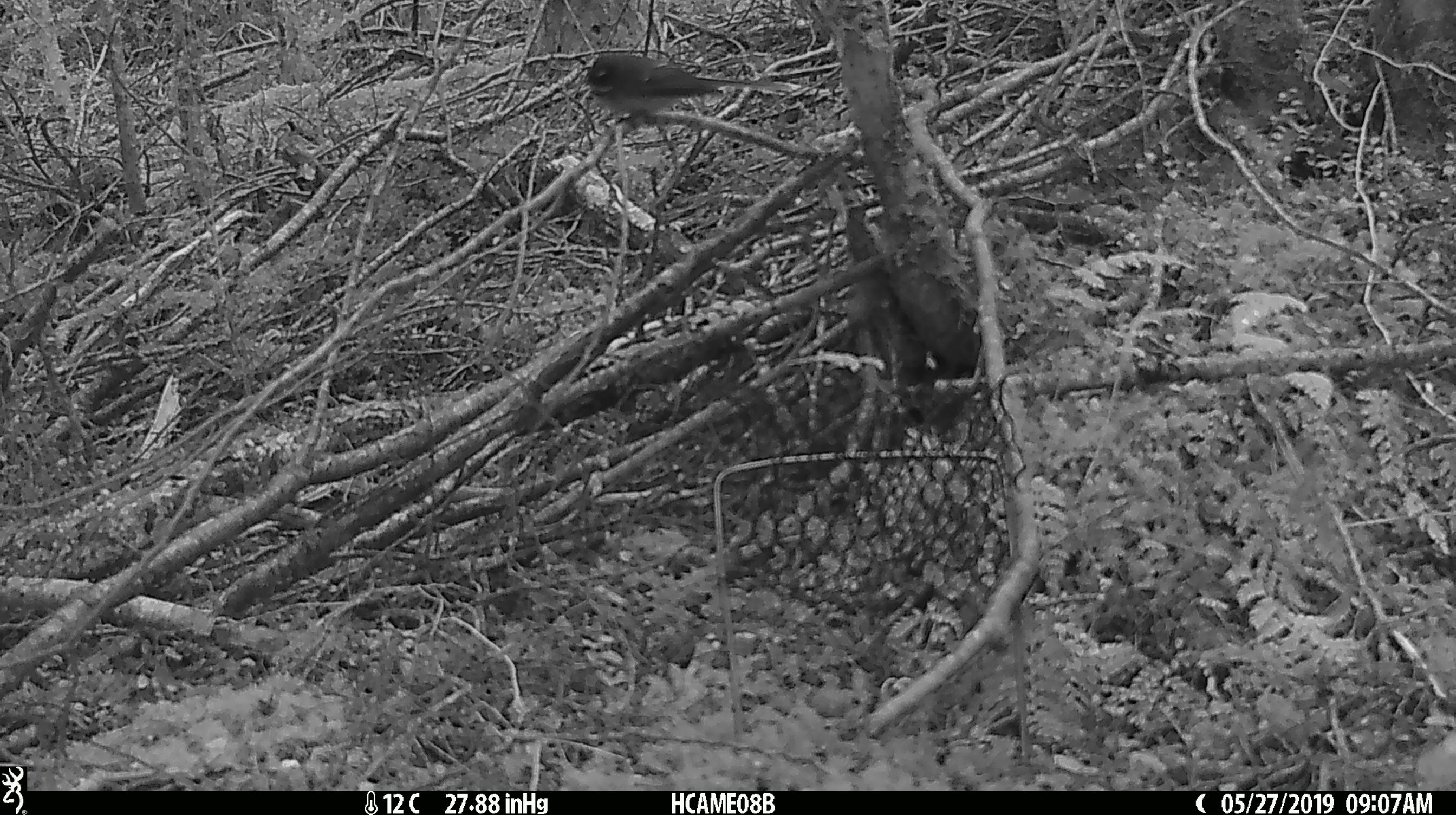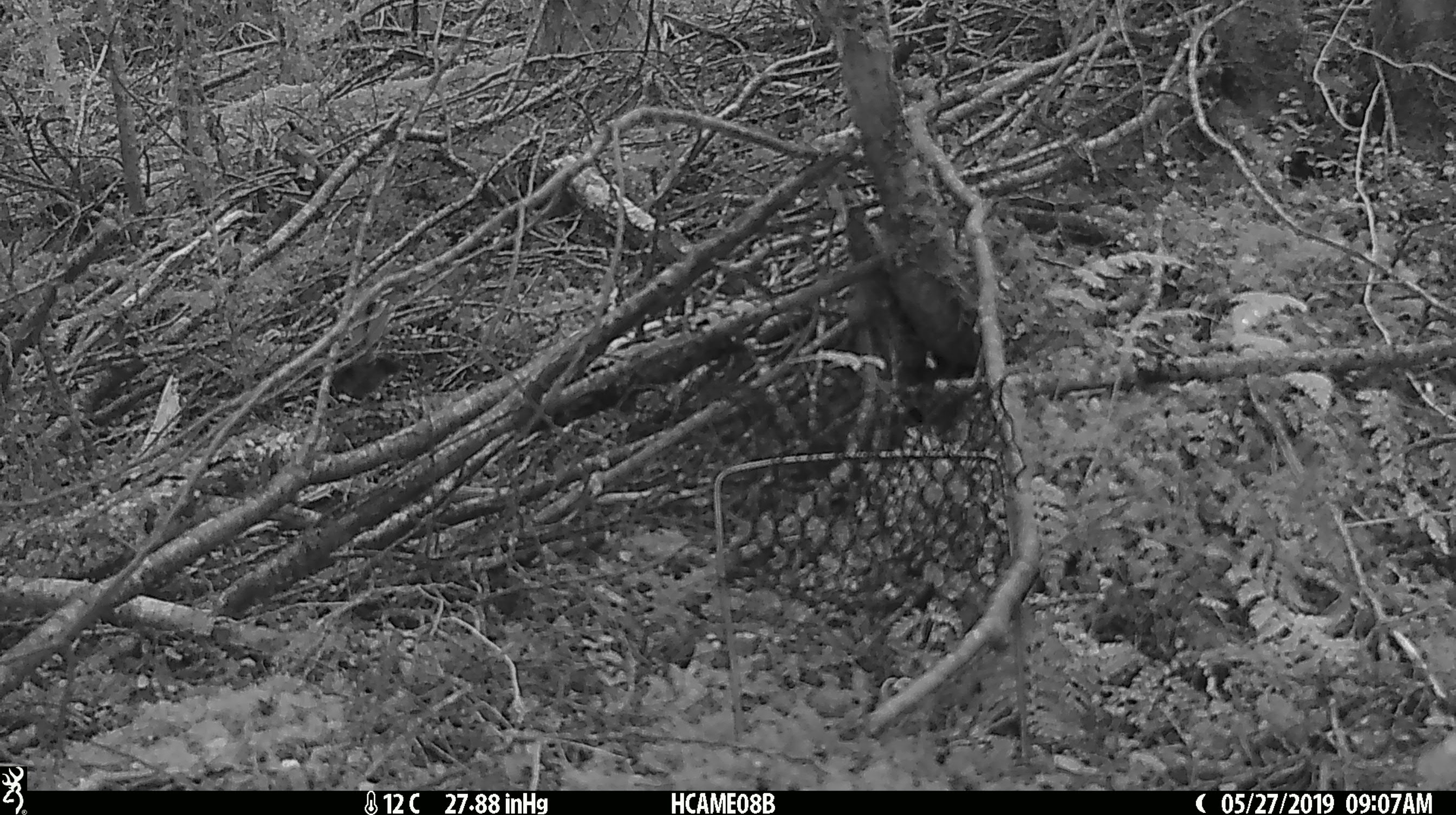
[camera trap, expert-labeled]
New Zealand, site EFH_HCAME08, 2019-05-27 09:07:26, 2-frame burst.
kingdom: Animalia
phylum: Chordata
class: Aves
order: Passeriformes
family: Rhipiduridae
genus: Rhipidura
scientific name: Rhipidura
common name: fantails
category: fantail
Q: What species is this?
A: Fantail (fantails) (Rhipidura).